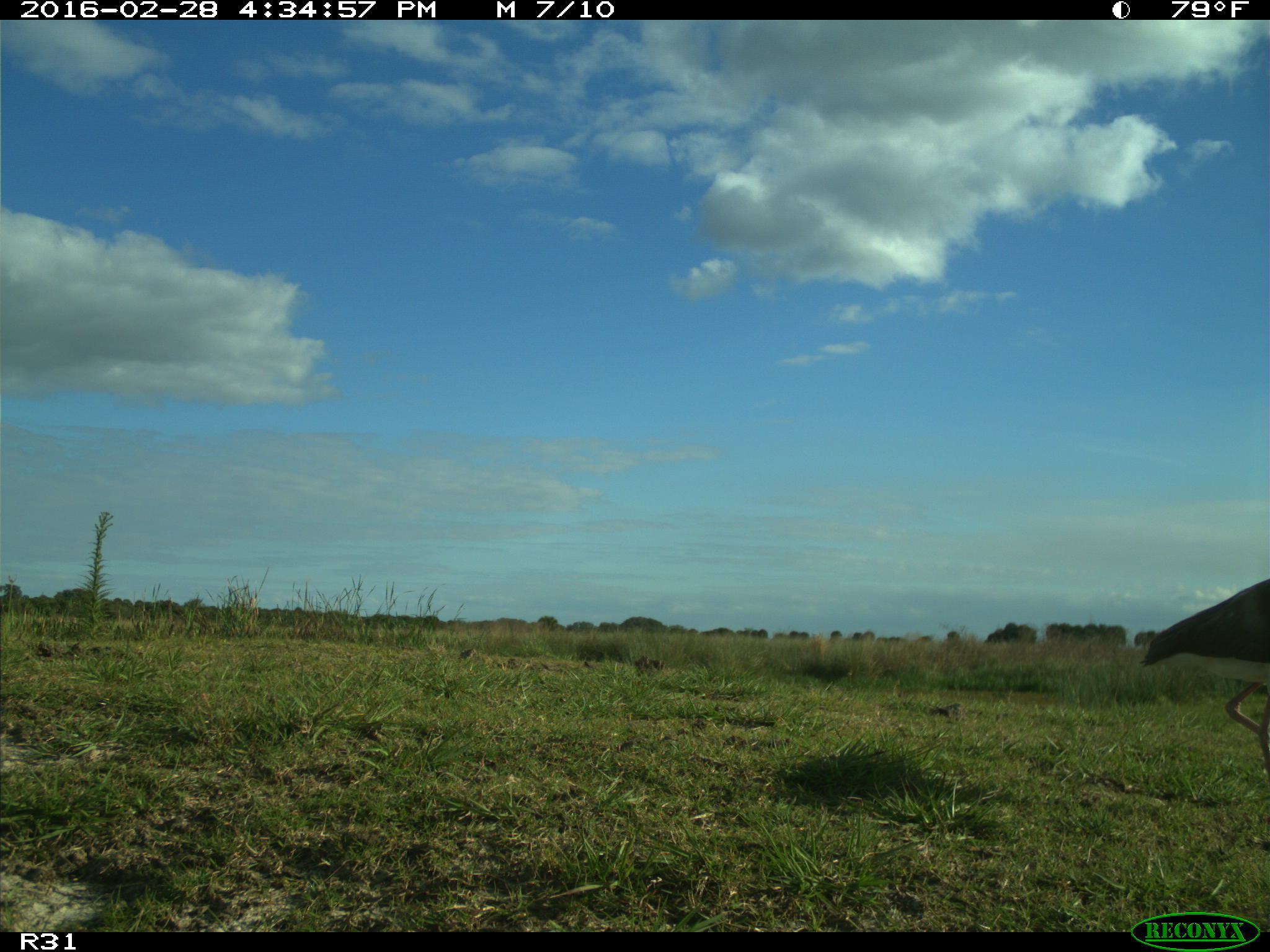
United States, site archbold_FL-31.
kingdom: Animalia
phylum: Chordata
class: Aves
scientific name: Aves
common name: birds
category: unidentified bird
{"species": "unidentified bird (birds) (Aves)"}